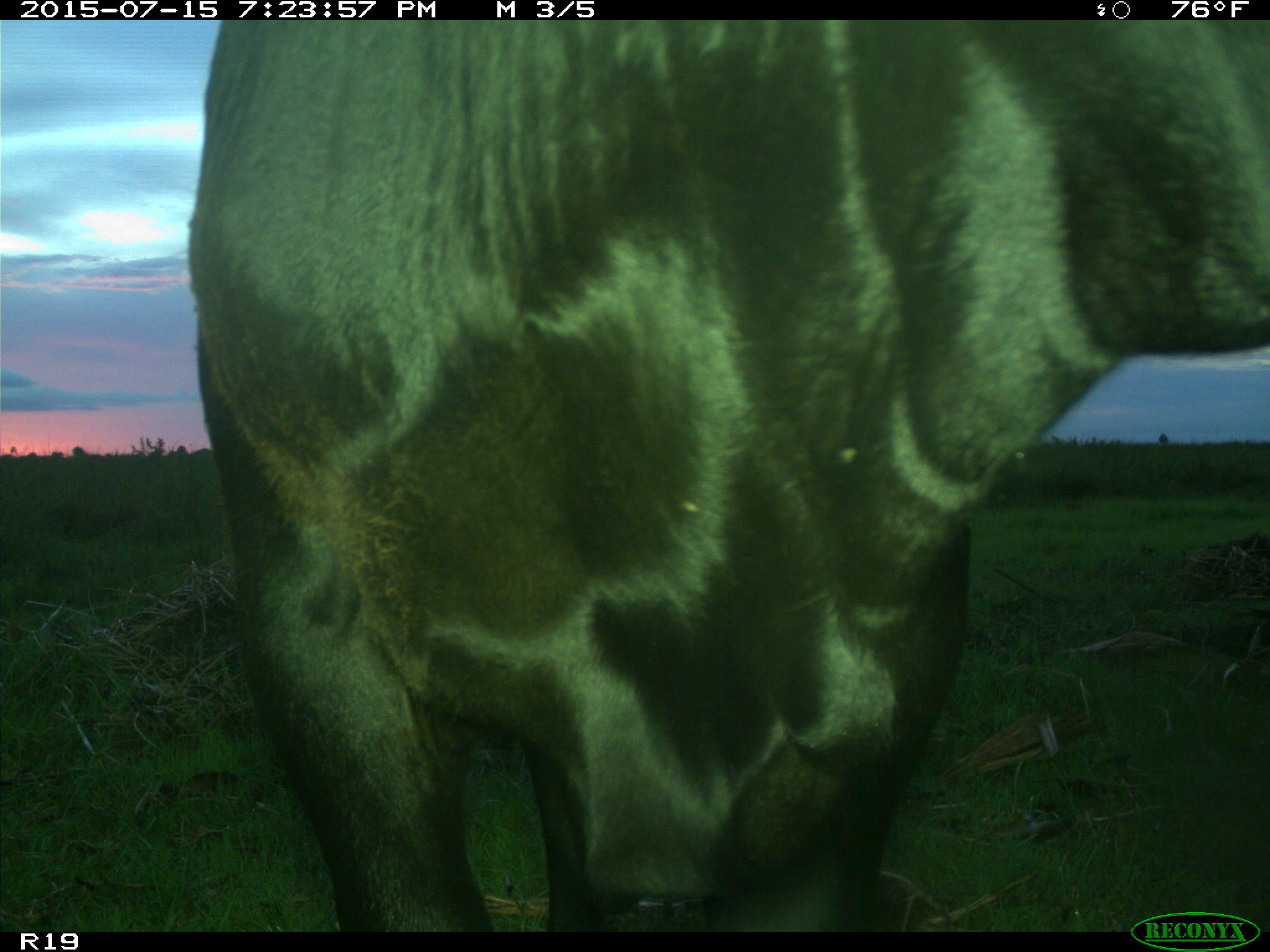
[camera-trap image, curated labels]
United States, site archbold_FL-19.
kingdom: Animalia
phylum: Chordata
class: Mammalia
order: Artiodactyla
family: Bovidae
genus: Bos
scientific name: Bos taurus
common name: domestic cow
Bos taurus (domestic cow).